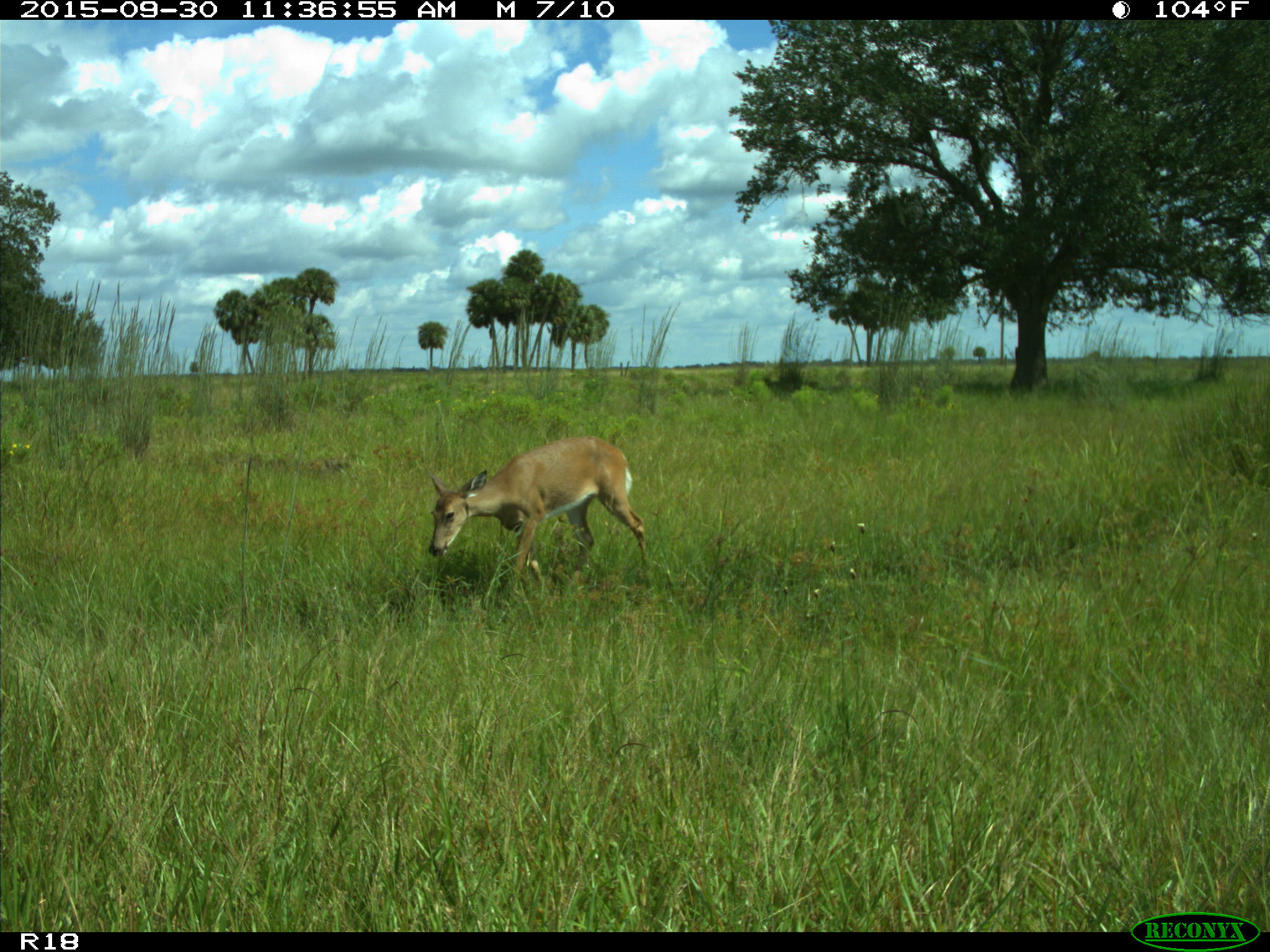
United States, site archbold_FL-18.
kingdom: Animalia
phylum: Chordata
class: Mammalia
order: Artiodactyla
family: Cervidae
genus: Odocoileus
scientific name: Odocoileus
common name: deer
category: unidentified deer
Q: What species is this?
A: Unidentified deer (deer) (Odocoileus).